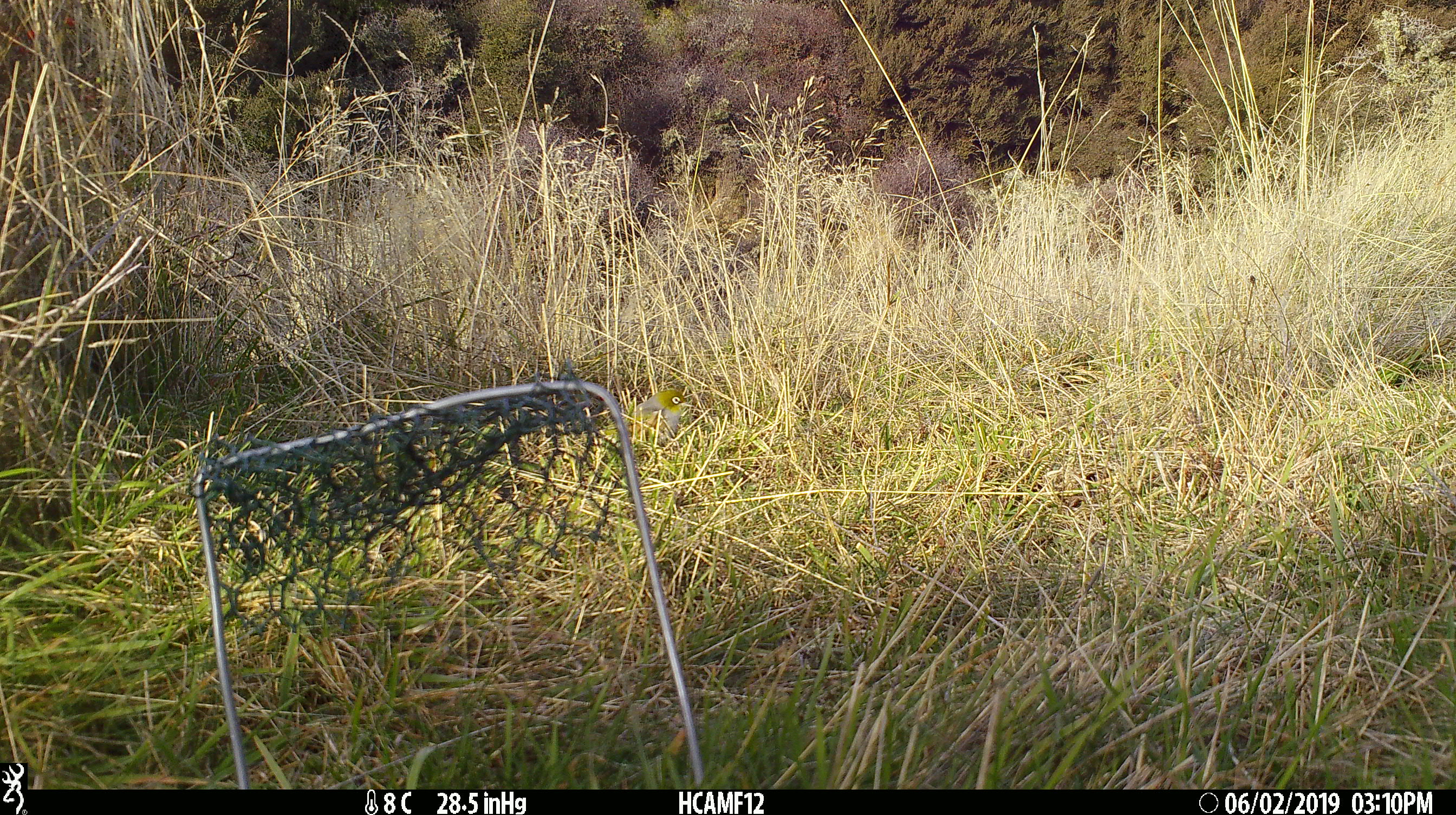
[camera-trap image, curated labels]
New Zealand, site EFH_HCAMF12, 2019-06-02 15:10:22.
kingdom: Animalia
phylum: Chordata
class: Aves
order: Passeriformes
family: Zosteropidae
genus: Zosterops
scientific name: Zosterops lateralis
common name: silvereye